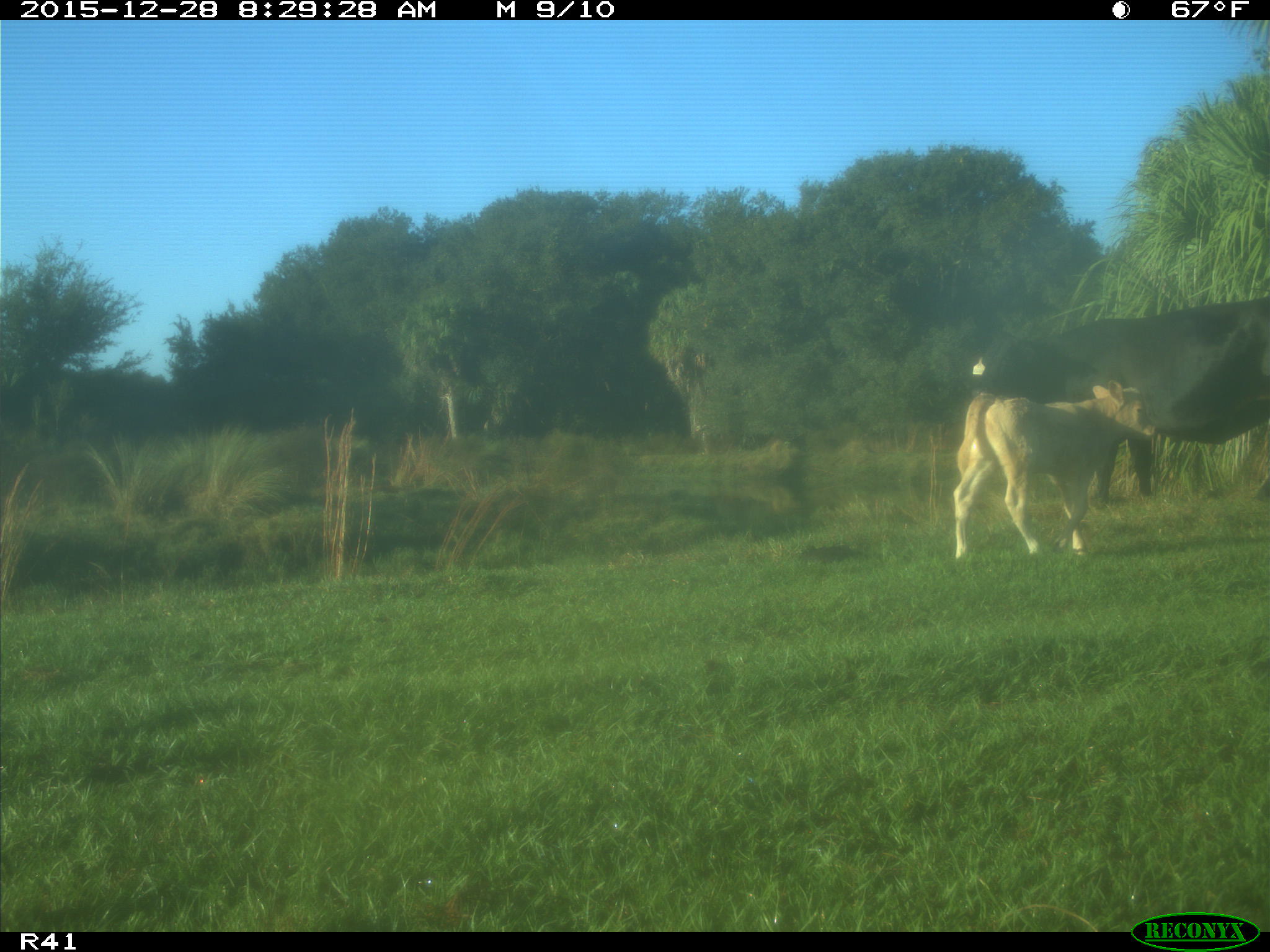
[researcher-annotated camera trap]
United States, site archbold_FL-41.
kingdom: Animalia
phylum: Chordata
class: Mammalia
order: Artiodactyla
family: Bovidae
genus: Bos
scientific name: Bos taurus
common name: domestic cow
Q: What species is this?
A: Bos taurus (domestic cow).